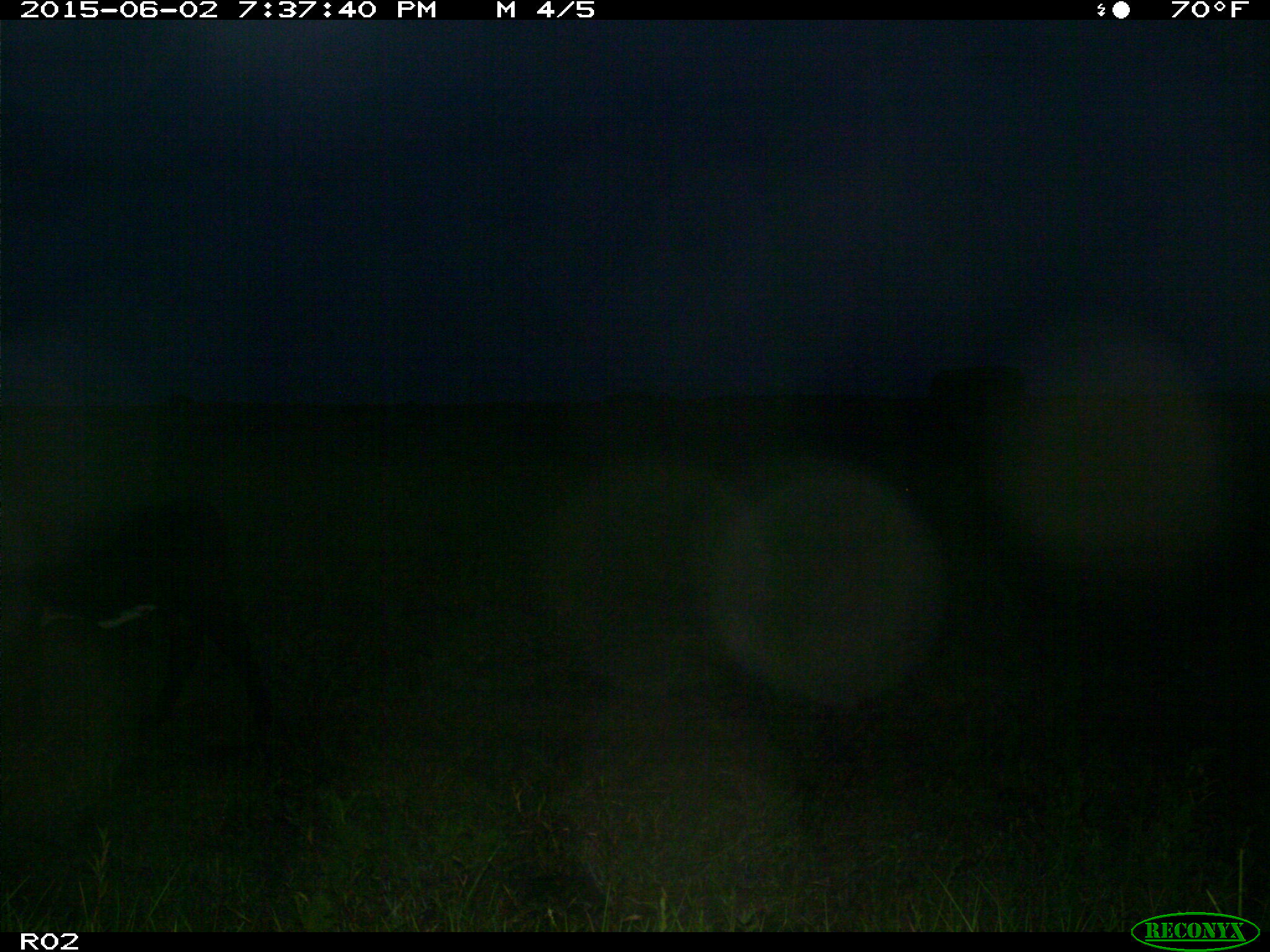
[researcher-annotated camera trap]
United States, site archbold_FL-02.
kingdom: Animalia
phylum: Chordata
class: Mammalia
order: Artiodactyla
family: Bovidae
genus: Bos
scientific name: Bos taurus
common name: domestic cow